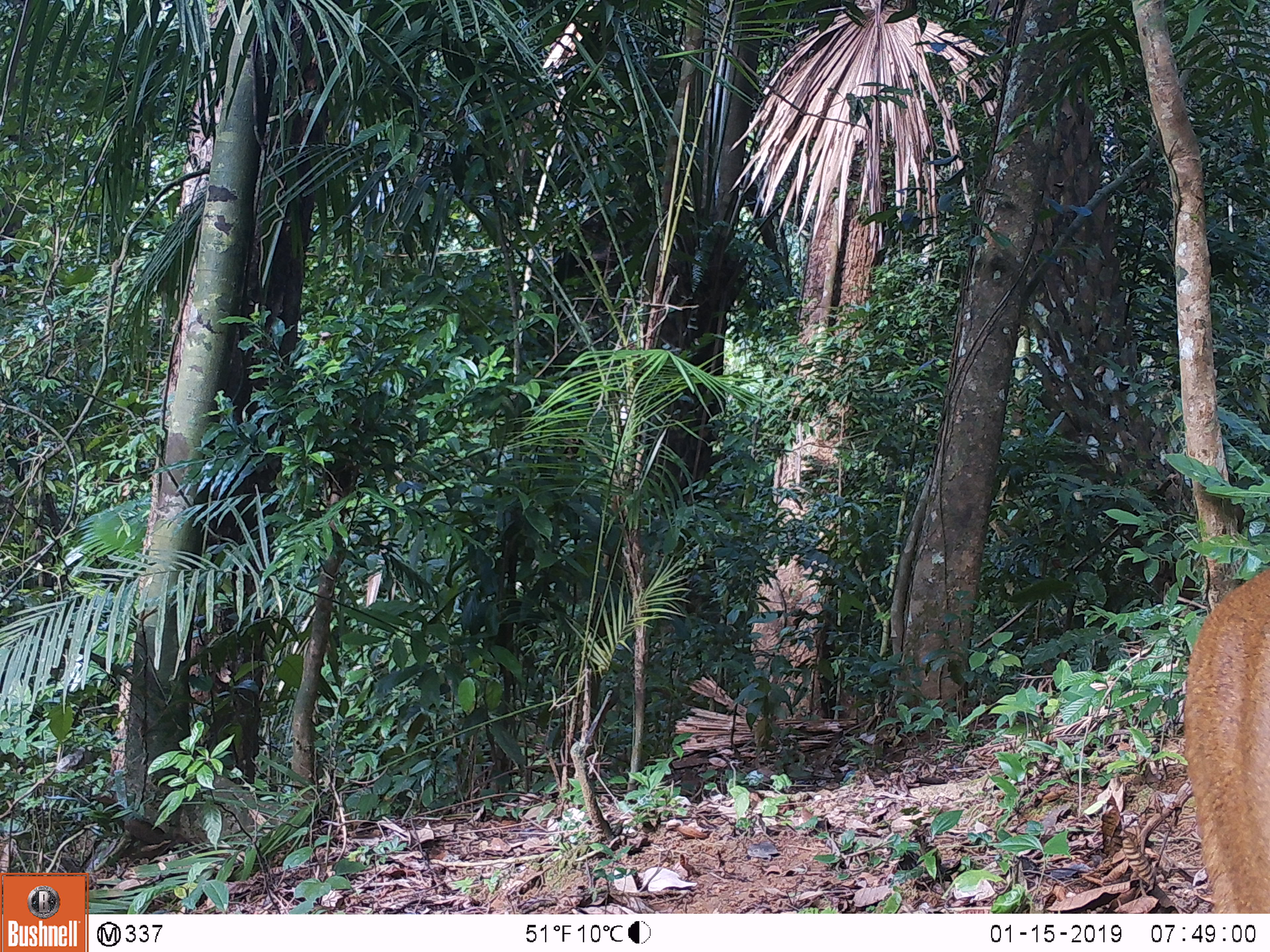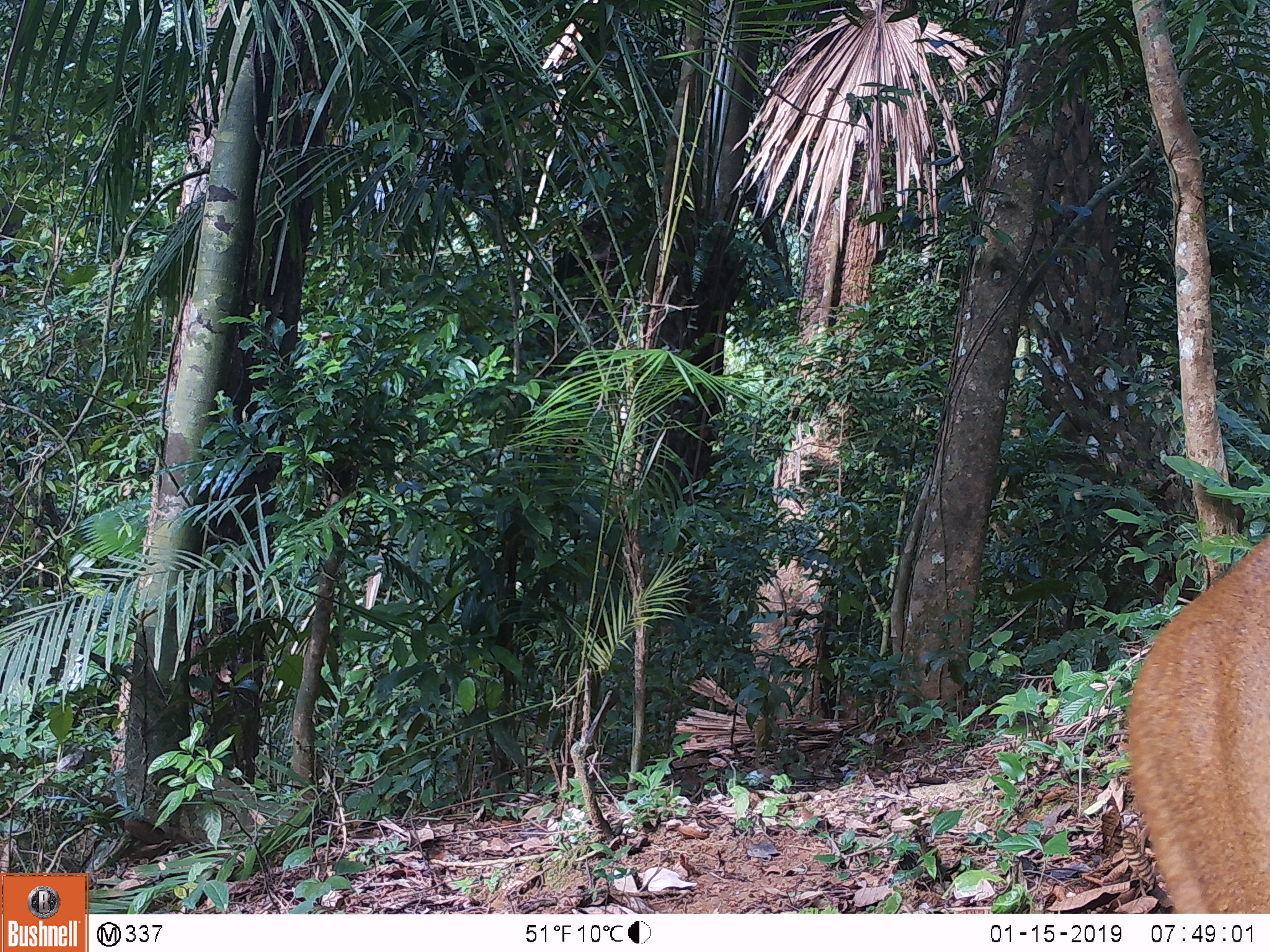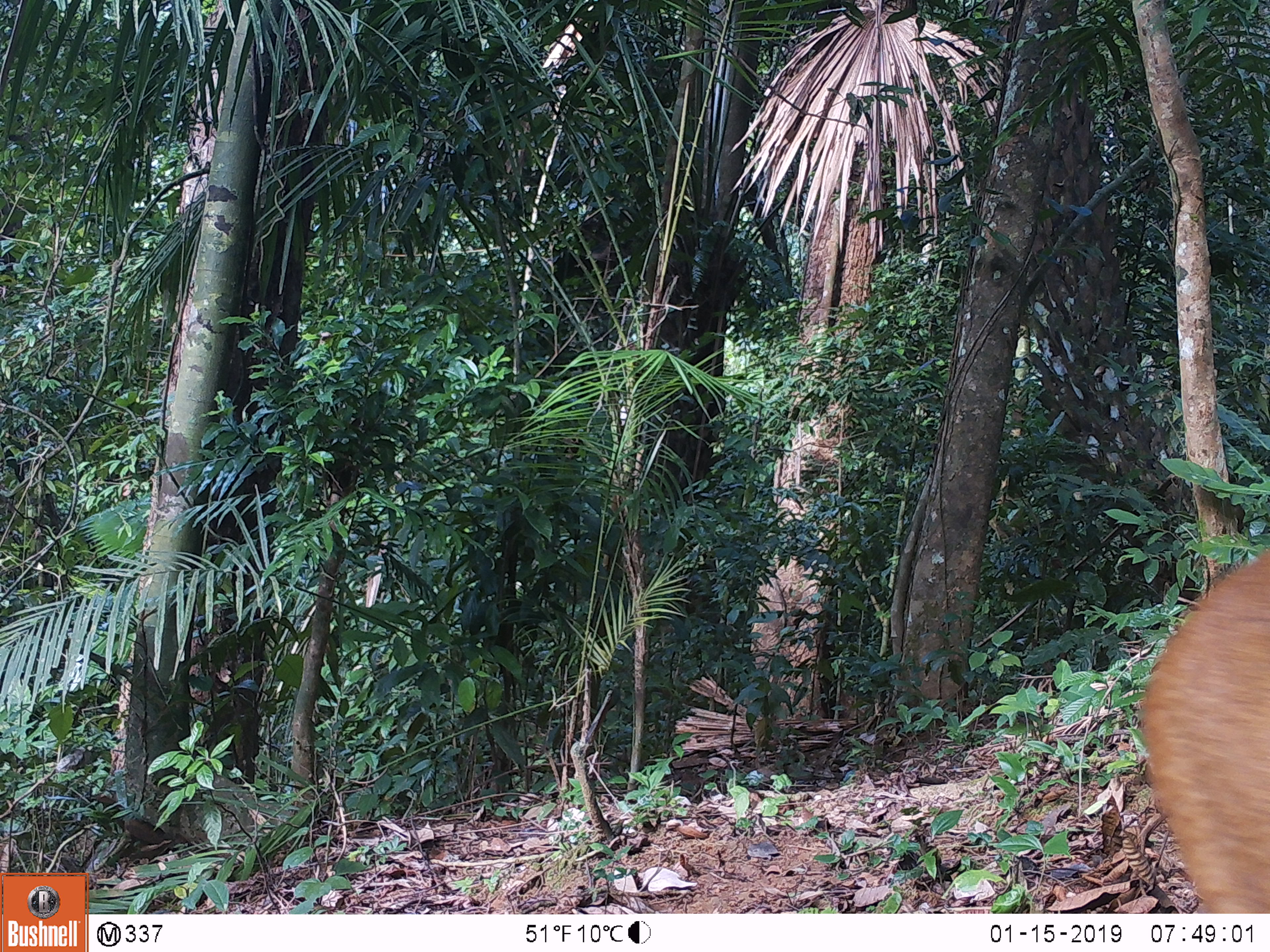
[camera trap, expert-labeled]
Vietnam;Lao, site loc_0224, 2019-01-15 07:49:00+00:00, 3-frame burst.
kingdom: Animalia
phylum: Chordata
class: Mammalia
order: Artiodactyla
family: Cervidae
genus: Muntiacus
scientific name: Muntiacus vuquangensis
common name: large-antlered muntjac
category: large antlered muntjac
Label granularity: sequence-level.